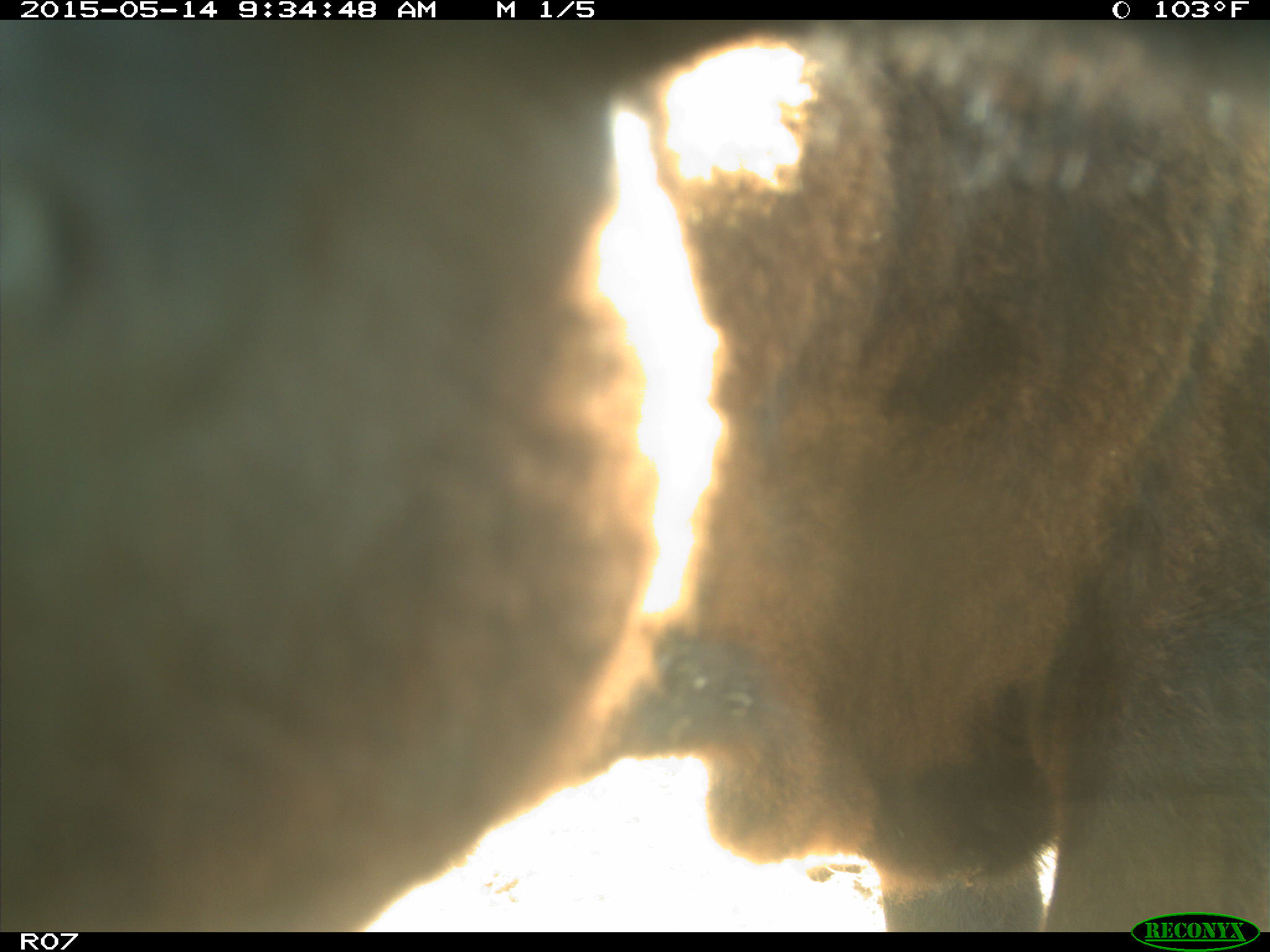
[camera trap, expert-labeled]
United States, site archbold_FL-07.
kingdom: Animalia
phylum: Chordata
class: Mammalia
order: Artiodactyla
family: Bovidae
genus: Bos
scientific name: Bos taurus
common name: domestic cow